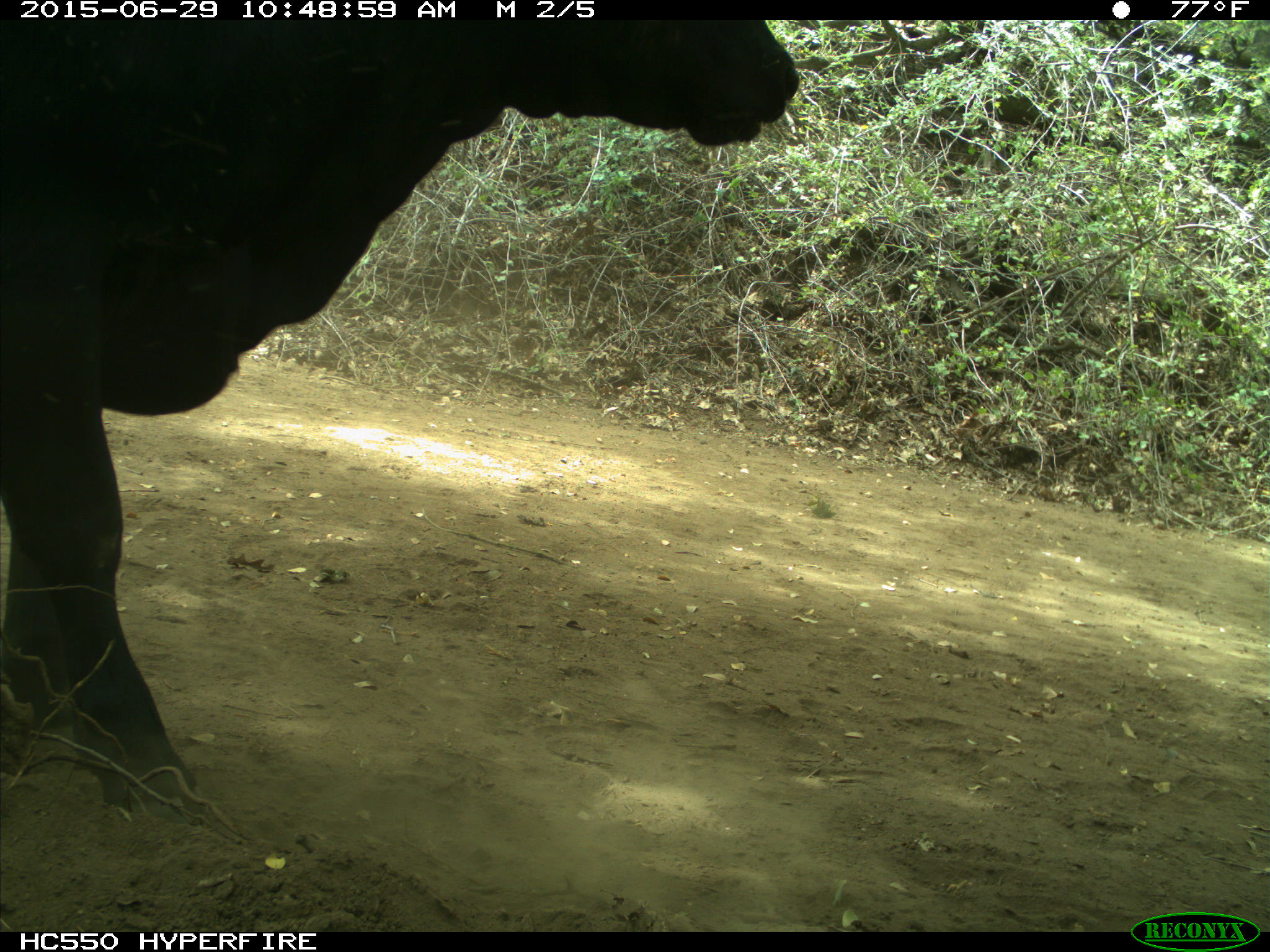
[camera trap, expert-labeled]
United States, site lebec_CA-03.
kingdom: Animalia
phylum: Chordata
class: Mammalia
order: Artiodactyla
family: Bovidae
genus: Bos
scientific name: Bos taurus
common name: domestic cow